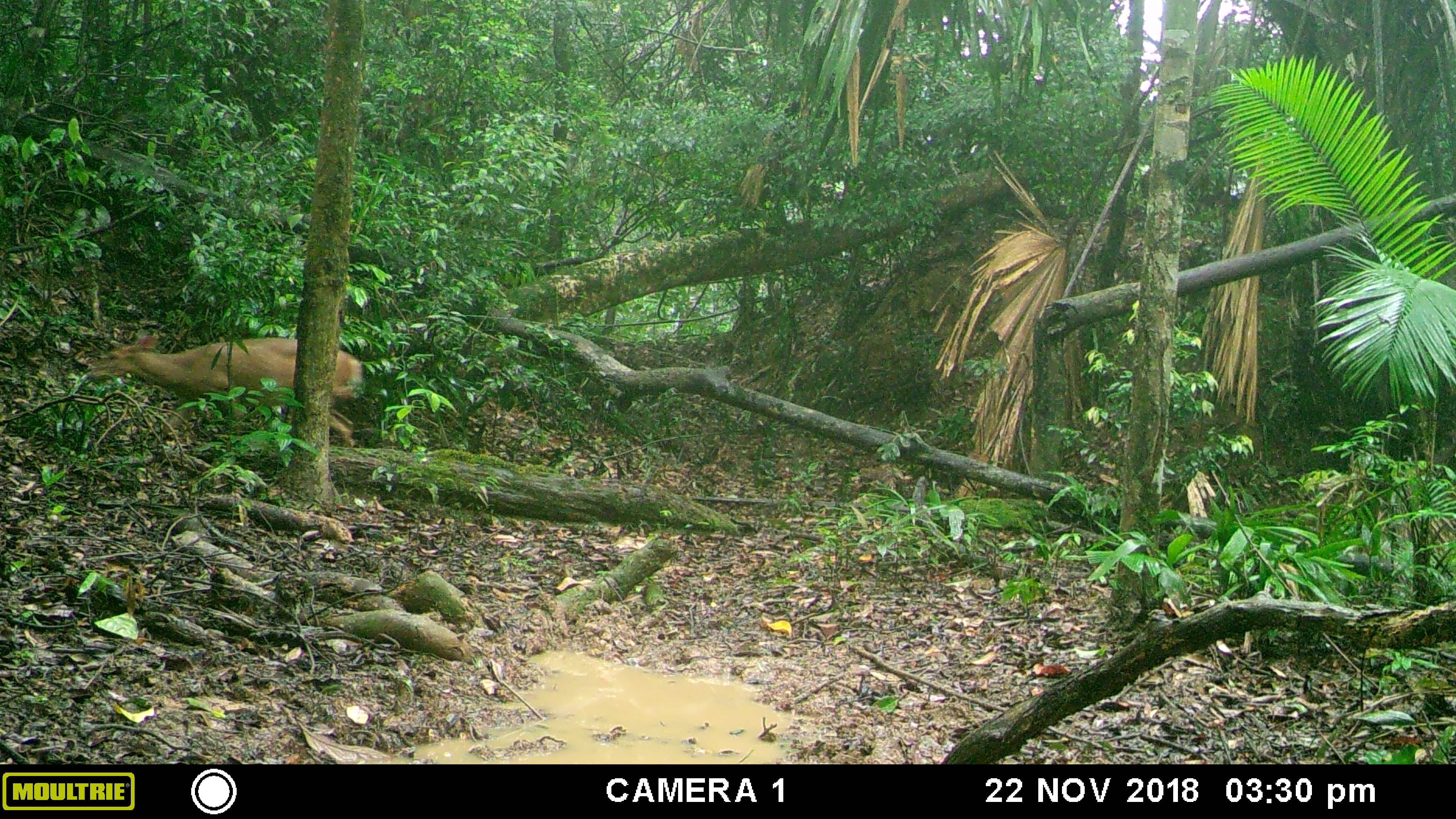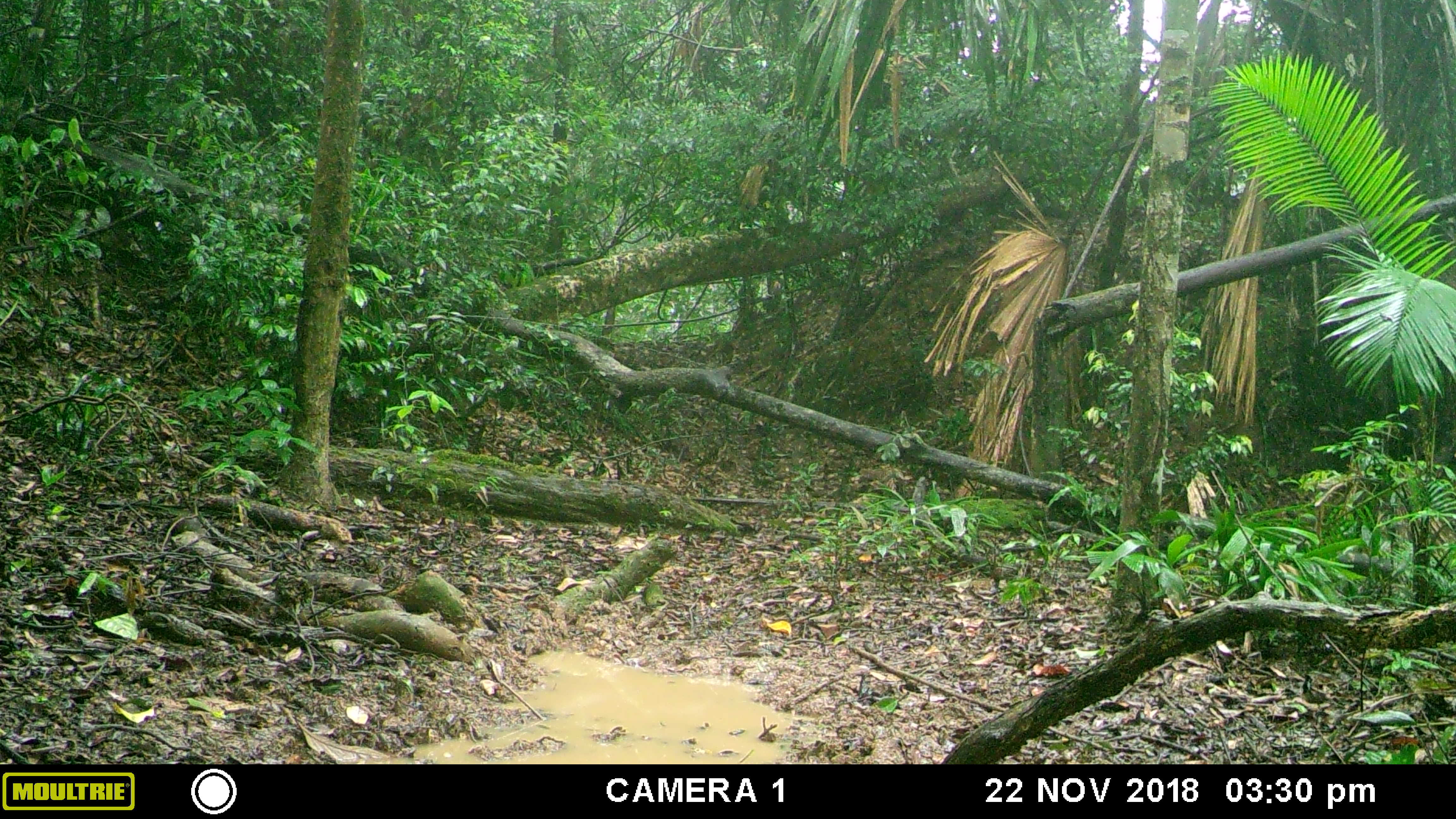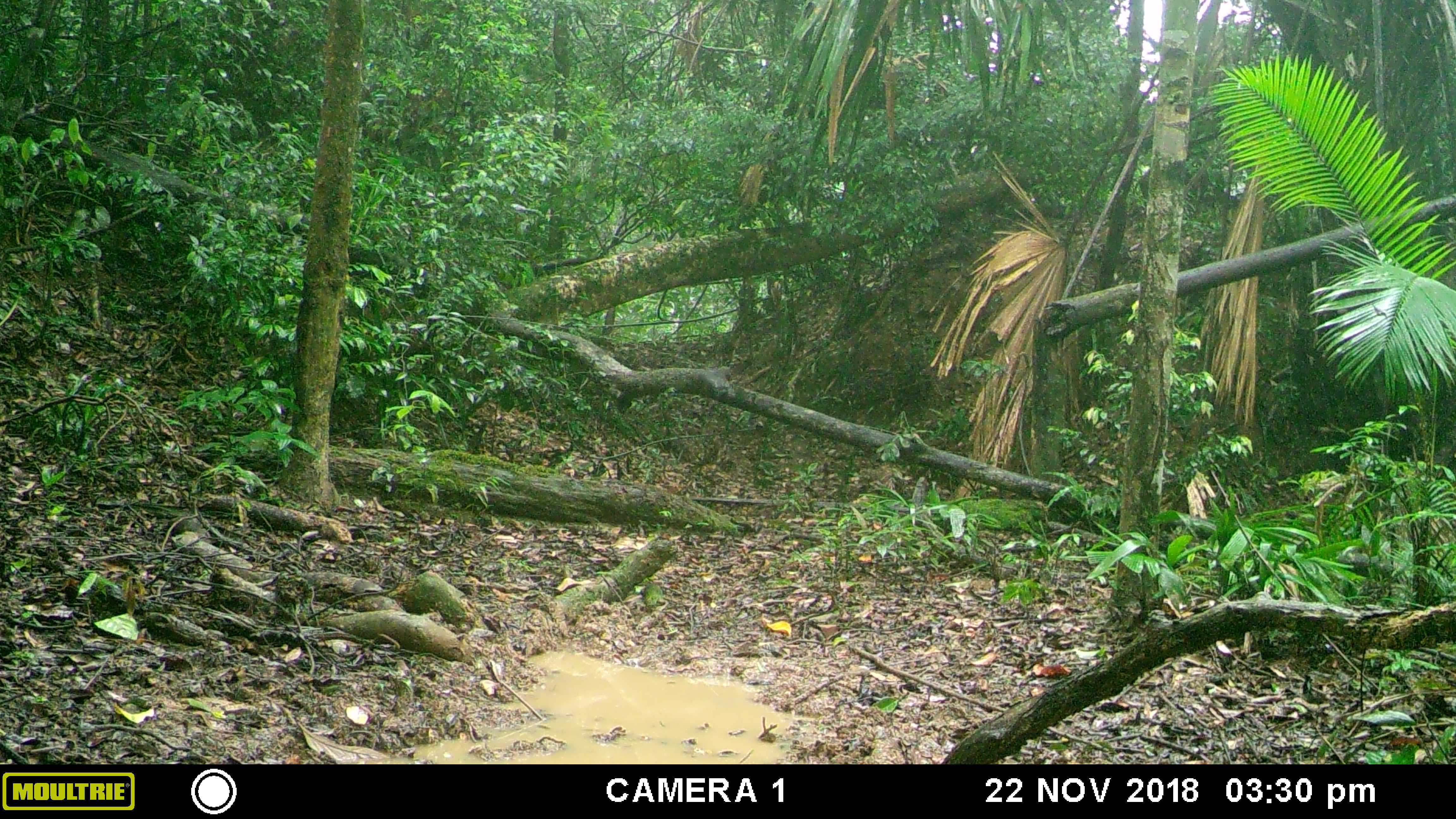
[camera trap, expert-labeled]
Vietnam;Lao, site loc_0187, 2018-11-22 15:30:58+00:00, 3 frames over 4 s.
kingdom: Animalia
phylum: Chordata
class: Mammalia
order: Artiodactyla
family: Cervidae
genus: Muntiacus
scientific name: Muntiacus vuquangensis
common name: large-antlered muntjac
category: large antlered muntjac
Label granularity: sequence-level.